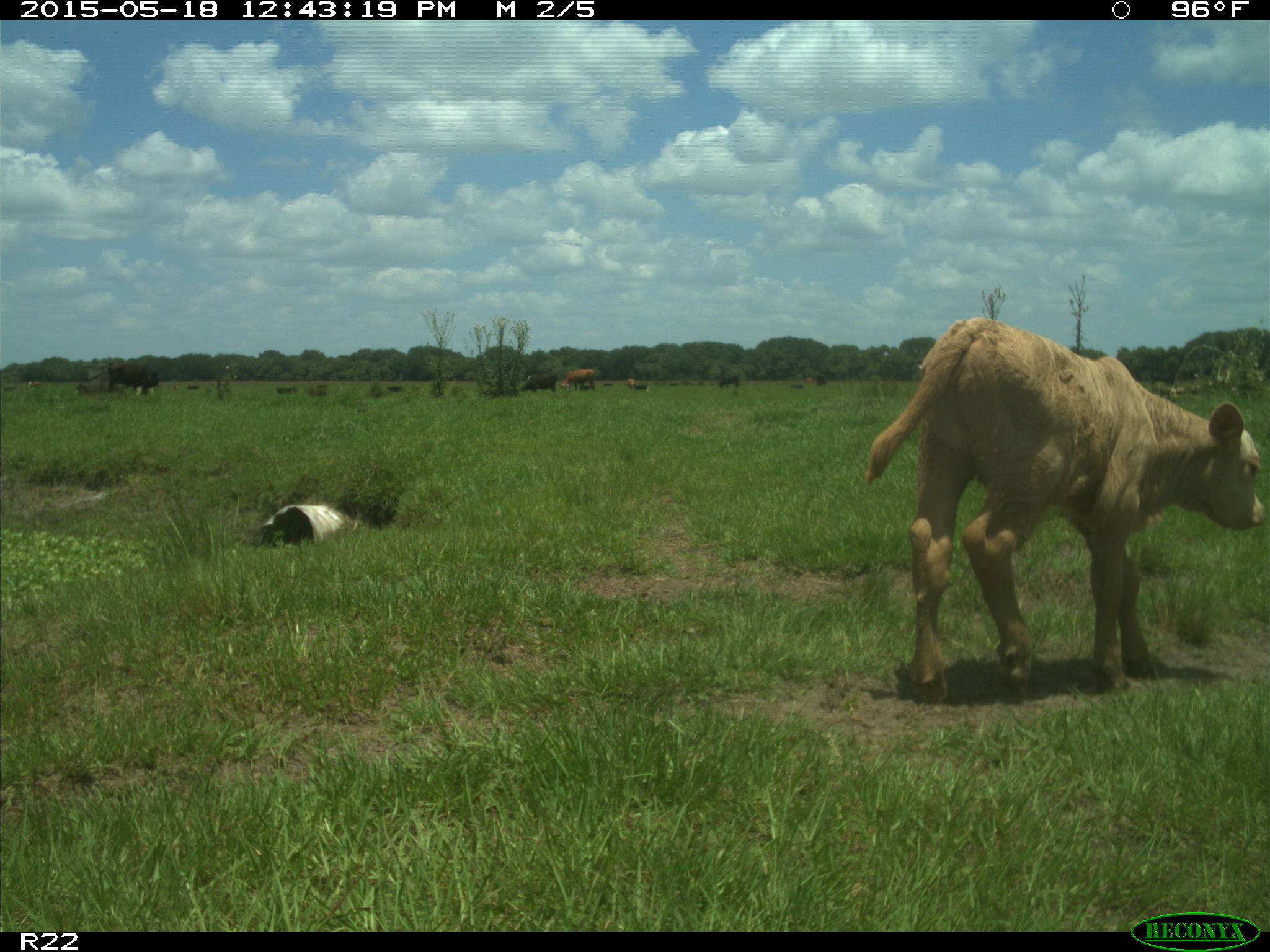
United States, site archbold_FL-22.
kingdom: Animalia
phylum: Chordata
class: Mammalia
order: Artiodactyla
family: Bovidae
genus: Bos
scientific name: Bos taurus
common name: domestic cow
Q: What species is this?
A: Bos taurus (domestic cow).